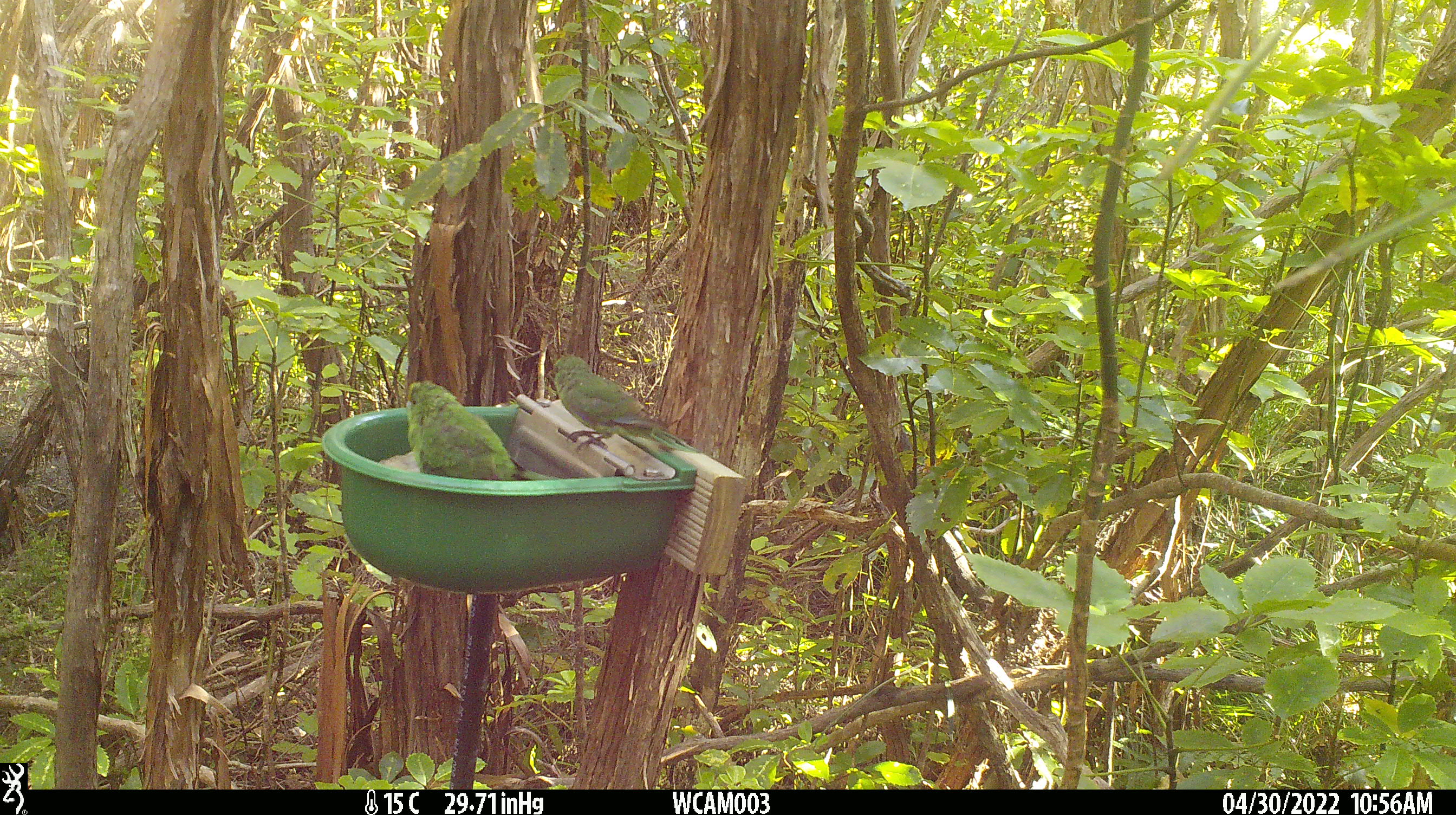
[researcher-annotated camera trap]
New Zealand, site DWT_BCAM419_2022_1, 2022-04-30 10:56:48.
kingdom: Animalia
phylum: Chordata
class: Aves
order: Psittaciformes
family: Psittaculidae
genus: Cyanoramphus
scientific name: Cyanoramphus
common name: parakeet